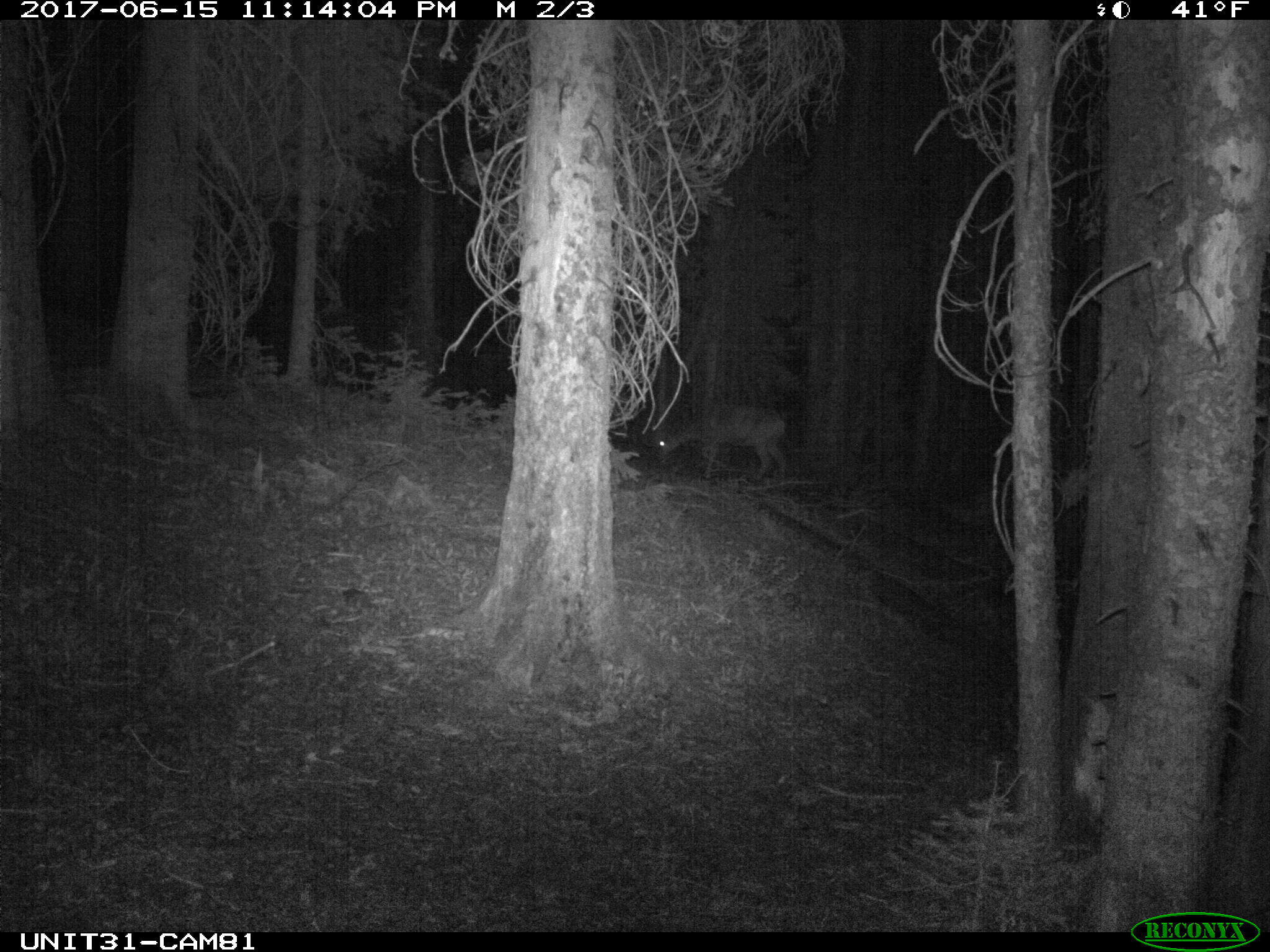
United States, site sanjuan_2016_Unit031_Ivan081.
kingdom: Animalia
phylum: Chordata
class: Mammalia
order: Artiodactyla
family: Cervidae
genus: Odocoileus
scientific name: Odocoileus hemionus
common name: mule deer